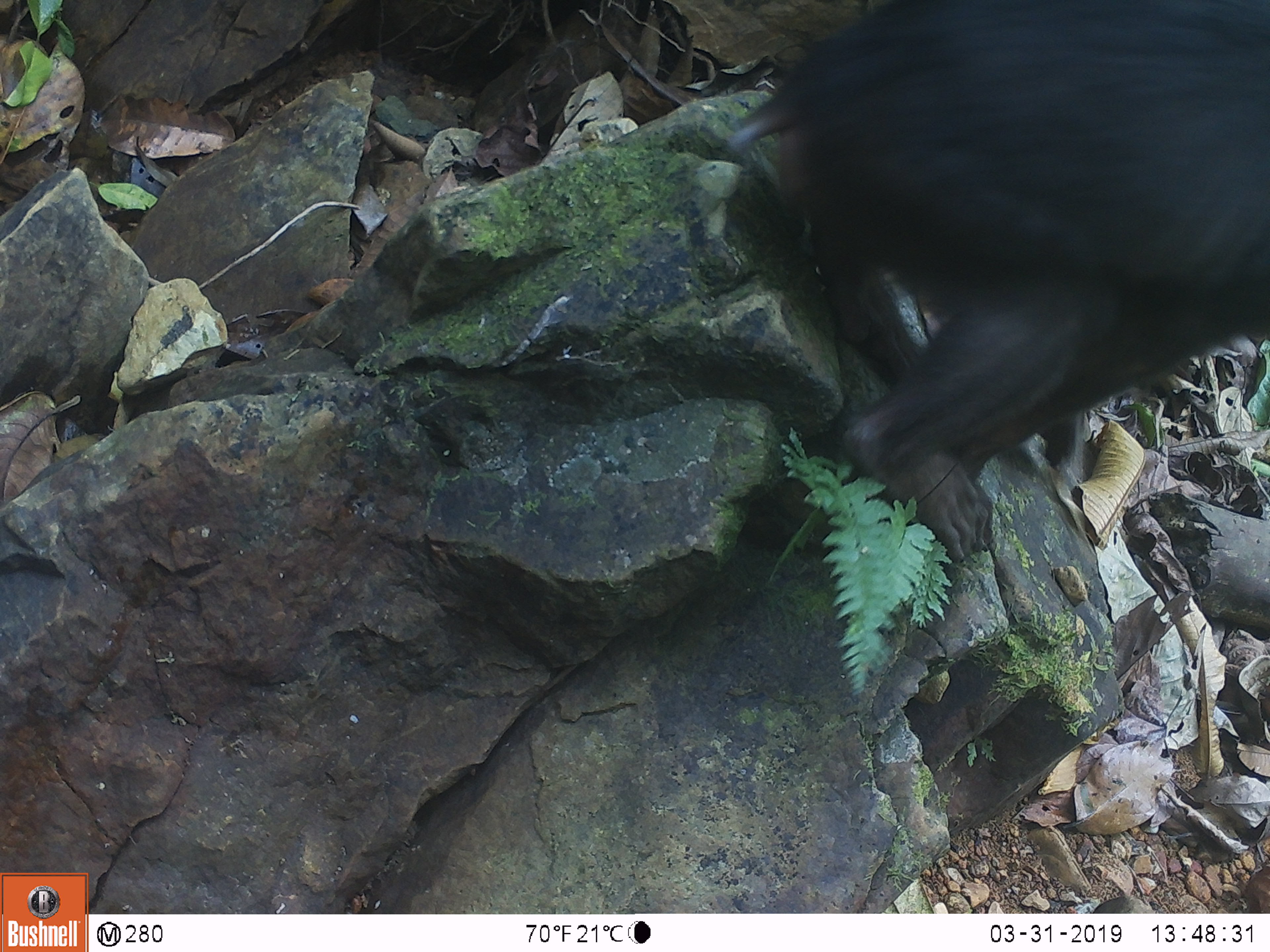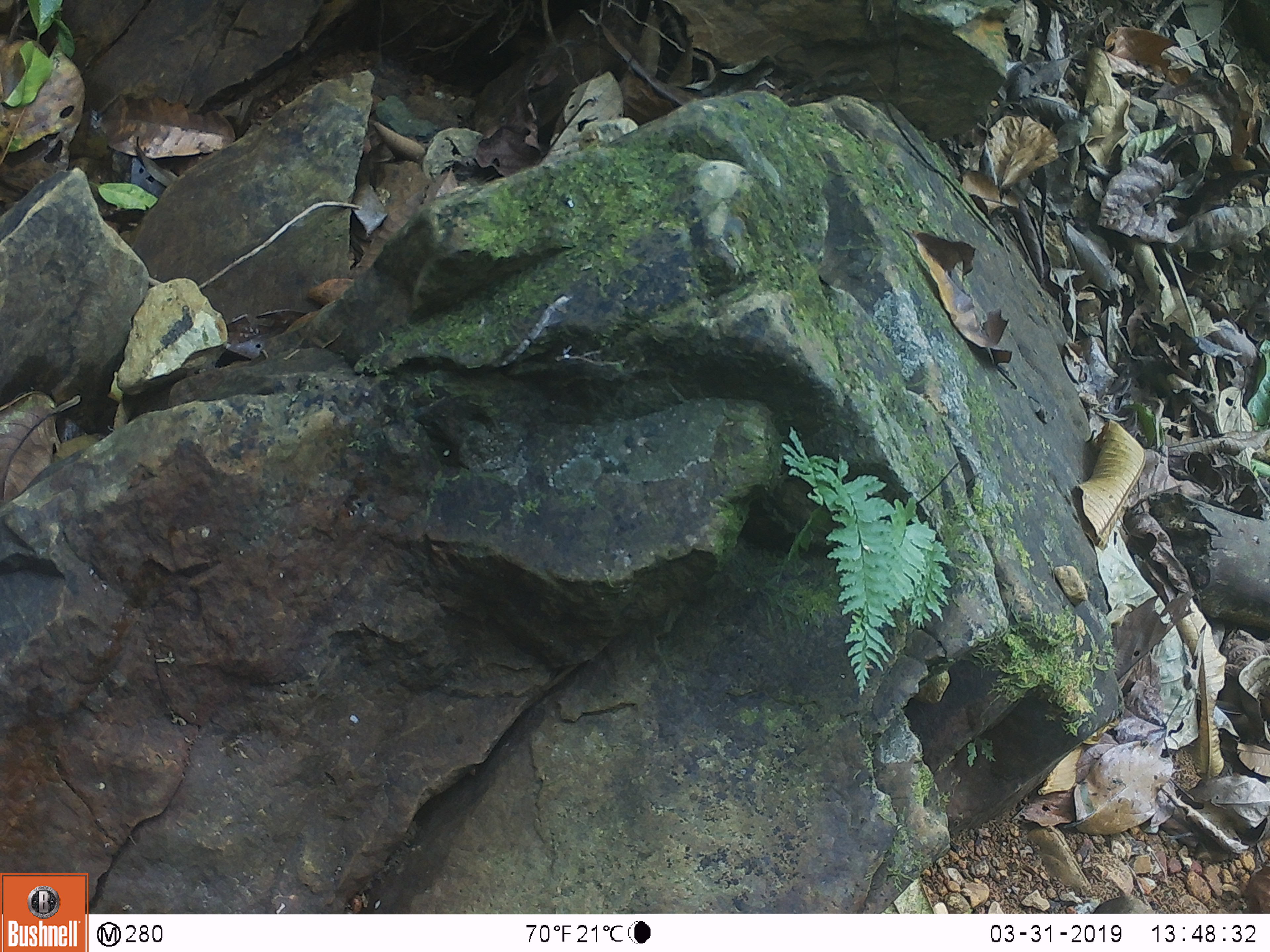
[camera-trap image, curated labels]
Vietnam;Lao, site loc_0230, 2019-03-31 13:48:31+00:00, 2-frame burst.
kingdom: Animalia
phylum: Chordata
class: Mammalia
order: Primates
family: Cercopithecidae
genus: Macaca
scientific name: Macaca arctoides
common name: stump-tailed macaque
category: stump tailed macaque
Stump tailed macaque (stump-tailed macaque) (Macaca arctoides). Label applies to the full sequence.